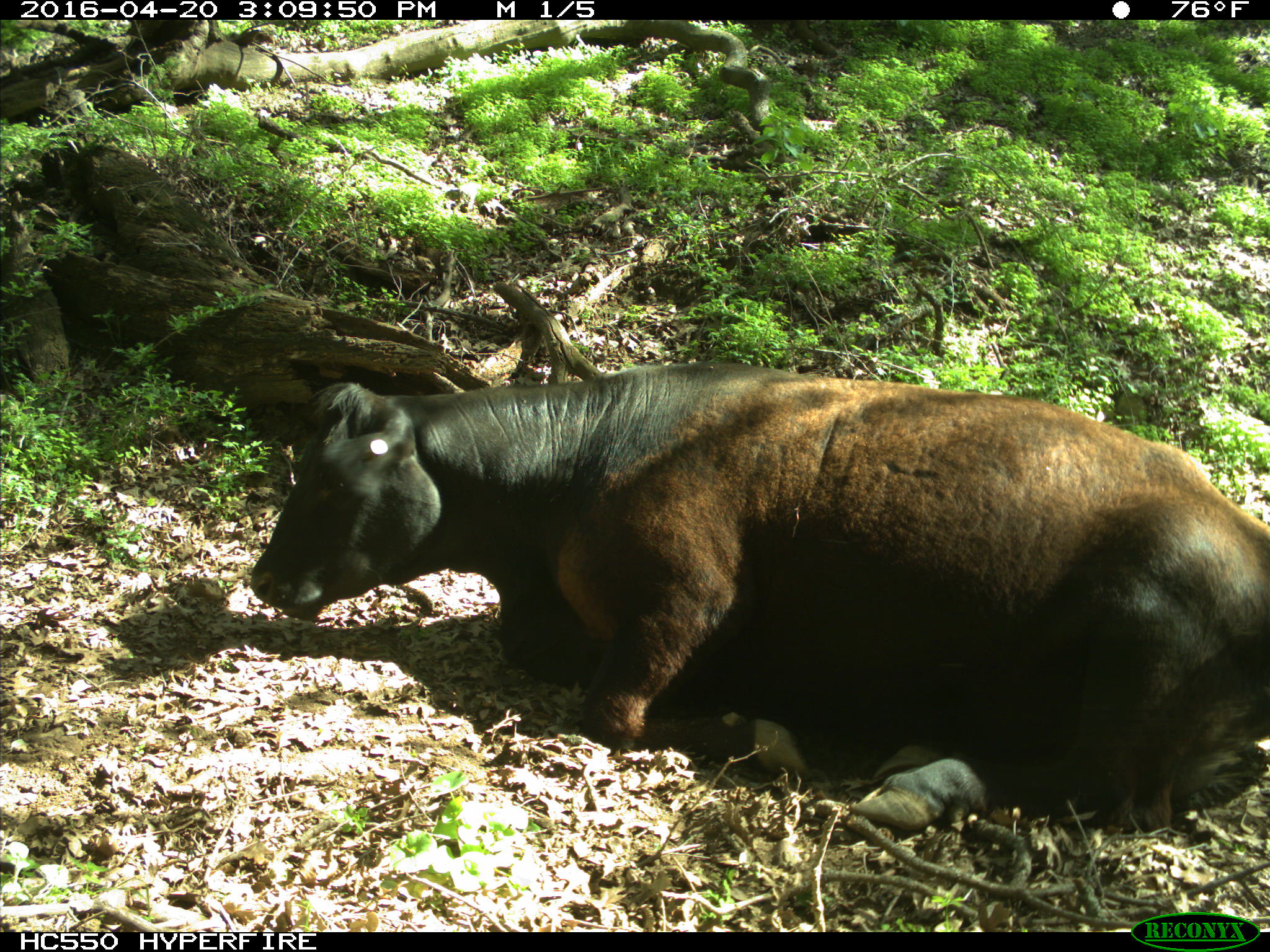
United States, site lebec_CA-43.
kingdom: Animalia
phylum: Chordata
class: Mammalia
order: Artiodactyla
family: Bovidae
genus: Bos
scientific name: Bos taurus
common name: domestic cow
Bos taurus (domestic cow).